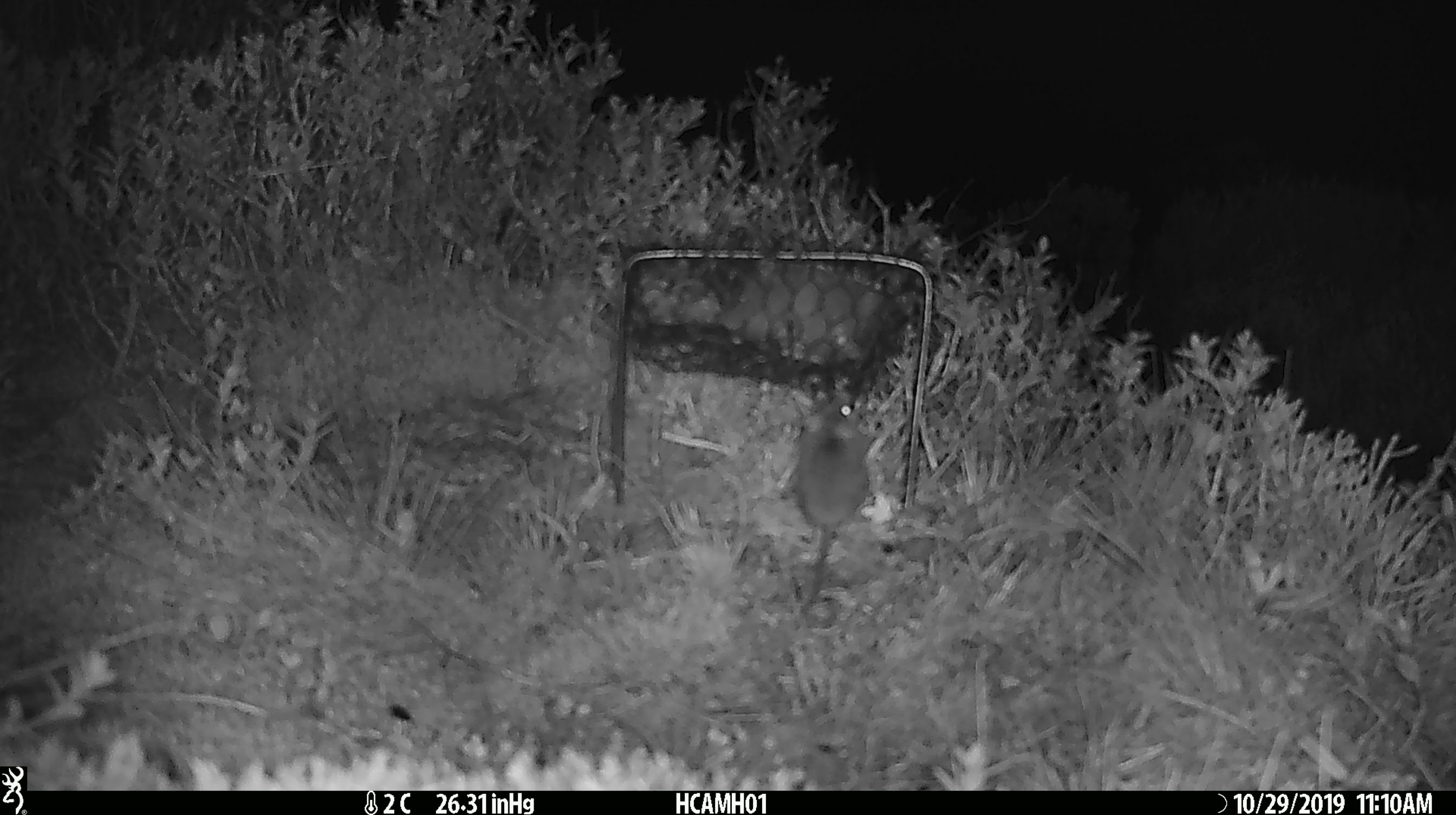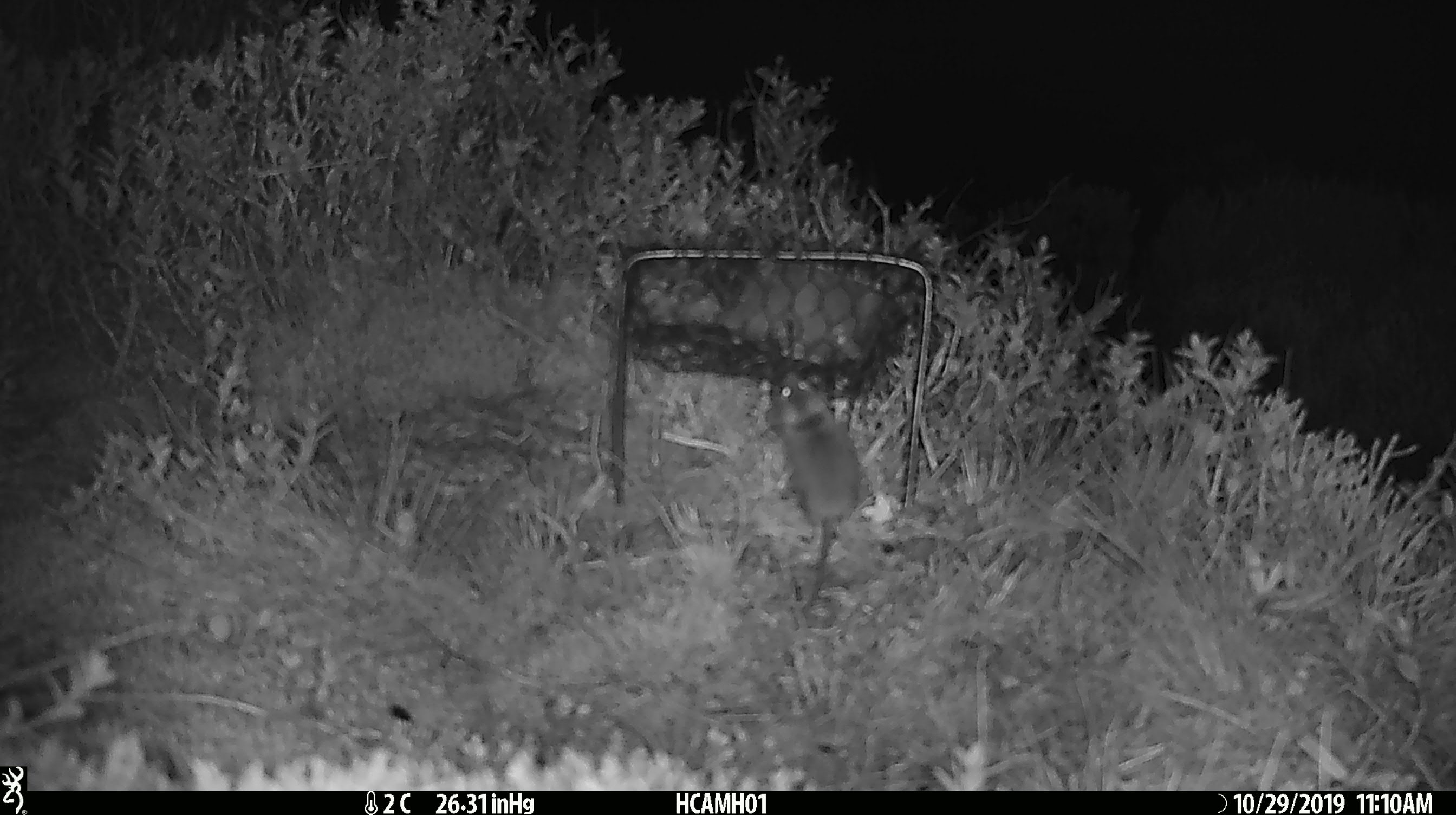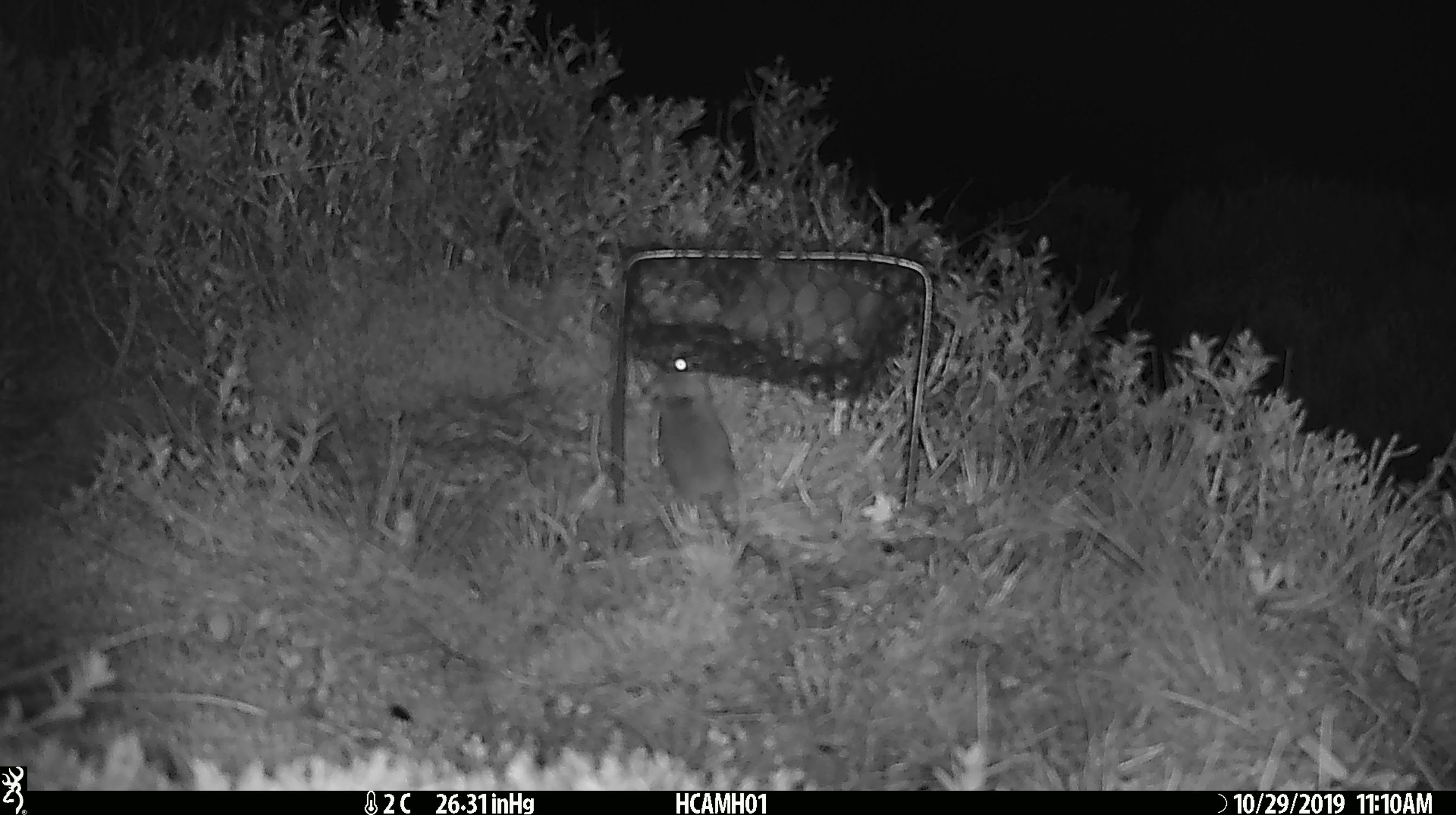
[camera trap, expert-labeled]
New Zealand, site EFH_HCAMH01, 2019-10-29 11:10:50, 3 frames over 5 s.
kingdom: Animalia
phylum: Chordata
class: Mammalia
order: Rodentia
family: Muridae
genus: Mus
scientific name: Mus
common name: mouse